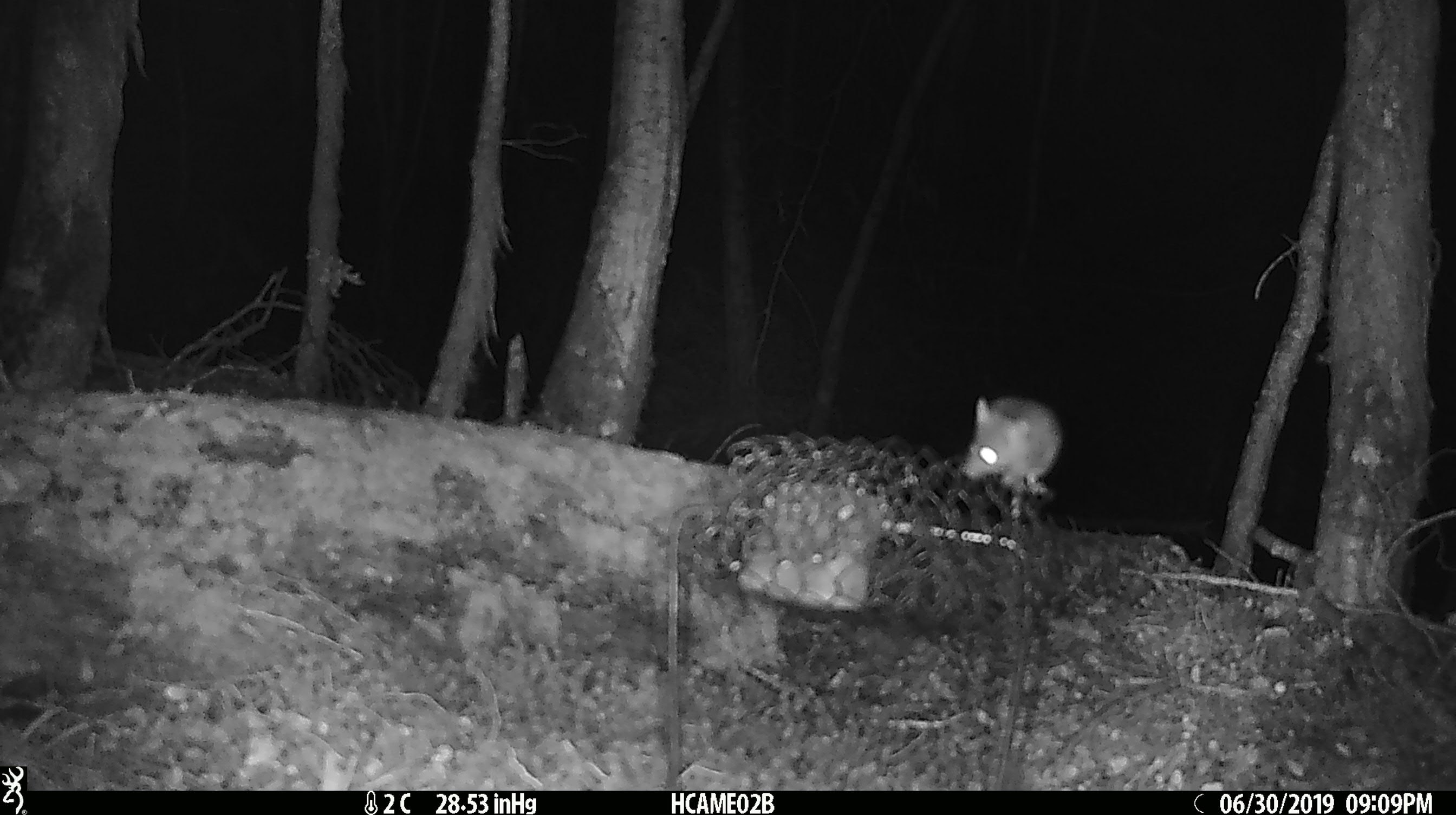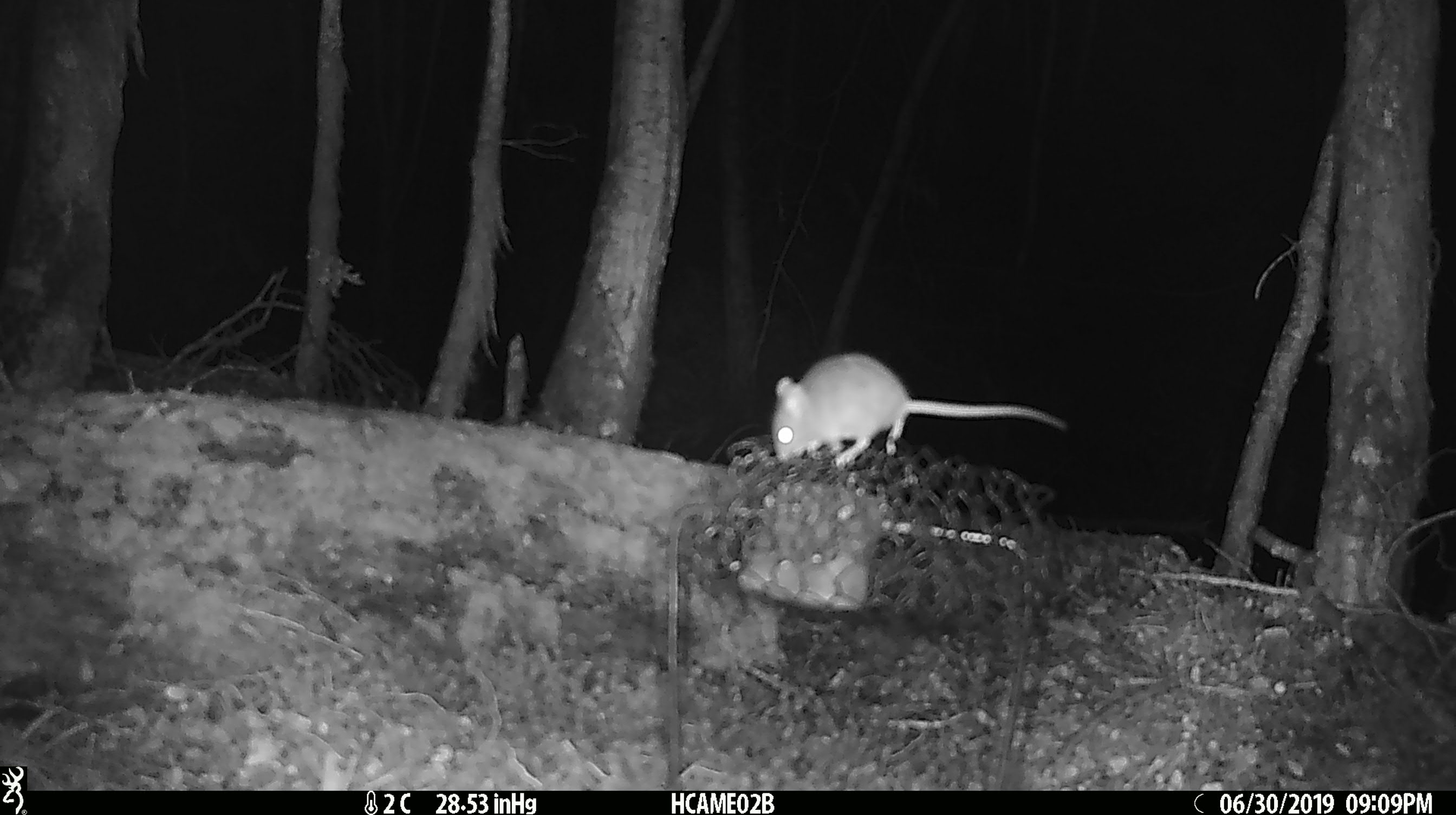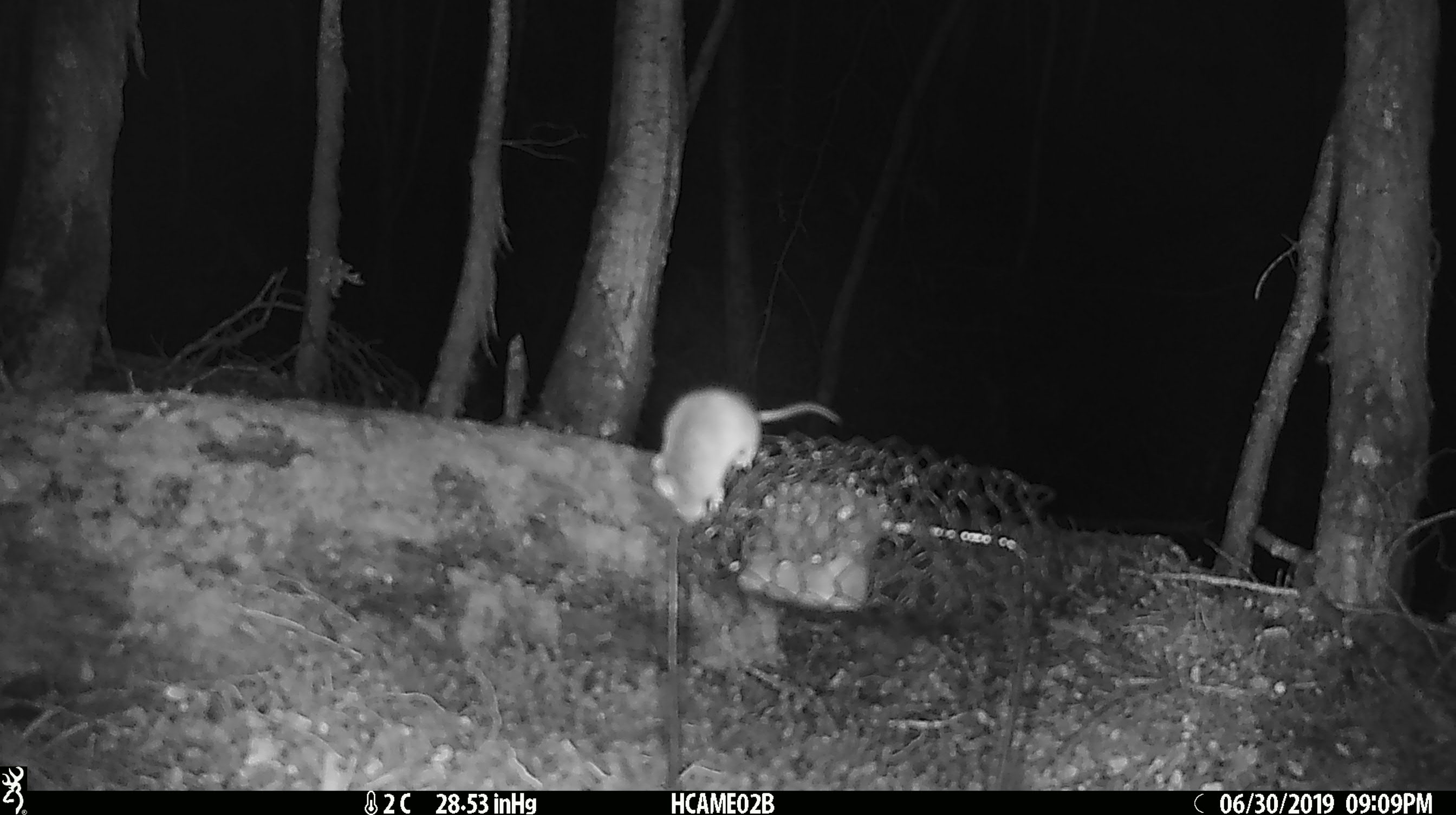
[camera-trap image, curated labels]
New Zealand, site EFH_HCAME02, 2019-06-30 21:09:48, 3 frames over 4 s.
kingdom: Animalia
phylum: Chordata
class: Mammalia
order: Rodentia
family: Muridae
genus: Mus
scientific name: Mus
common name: mouse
Mouse (Mus).